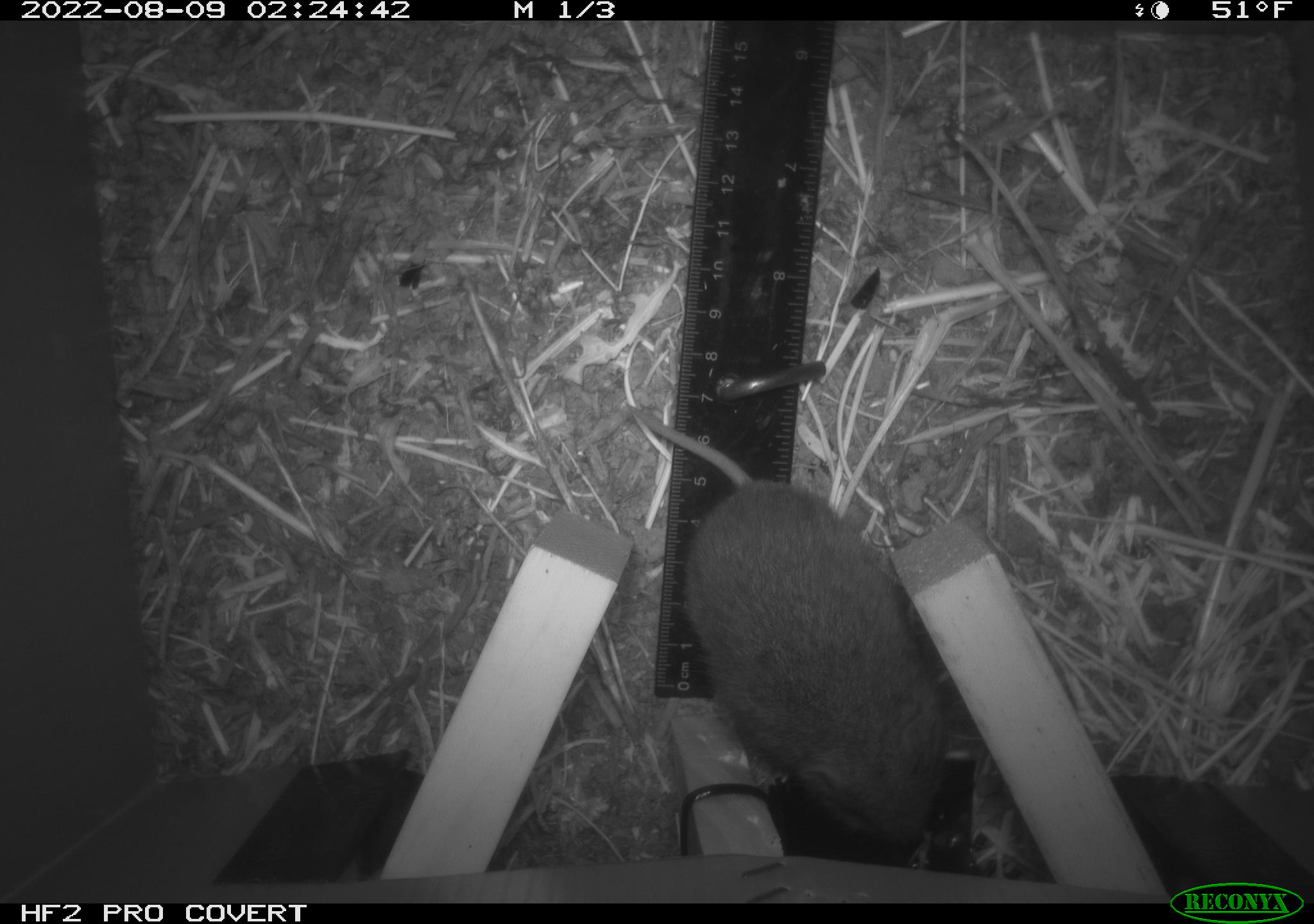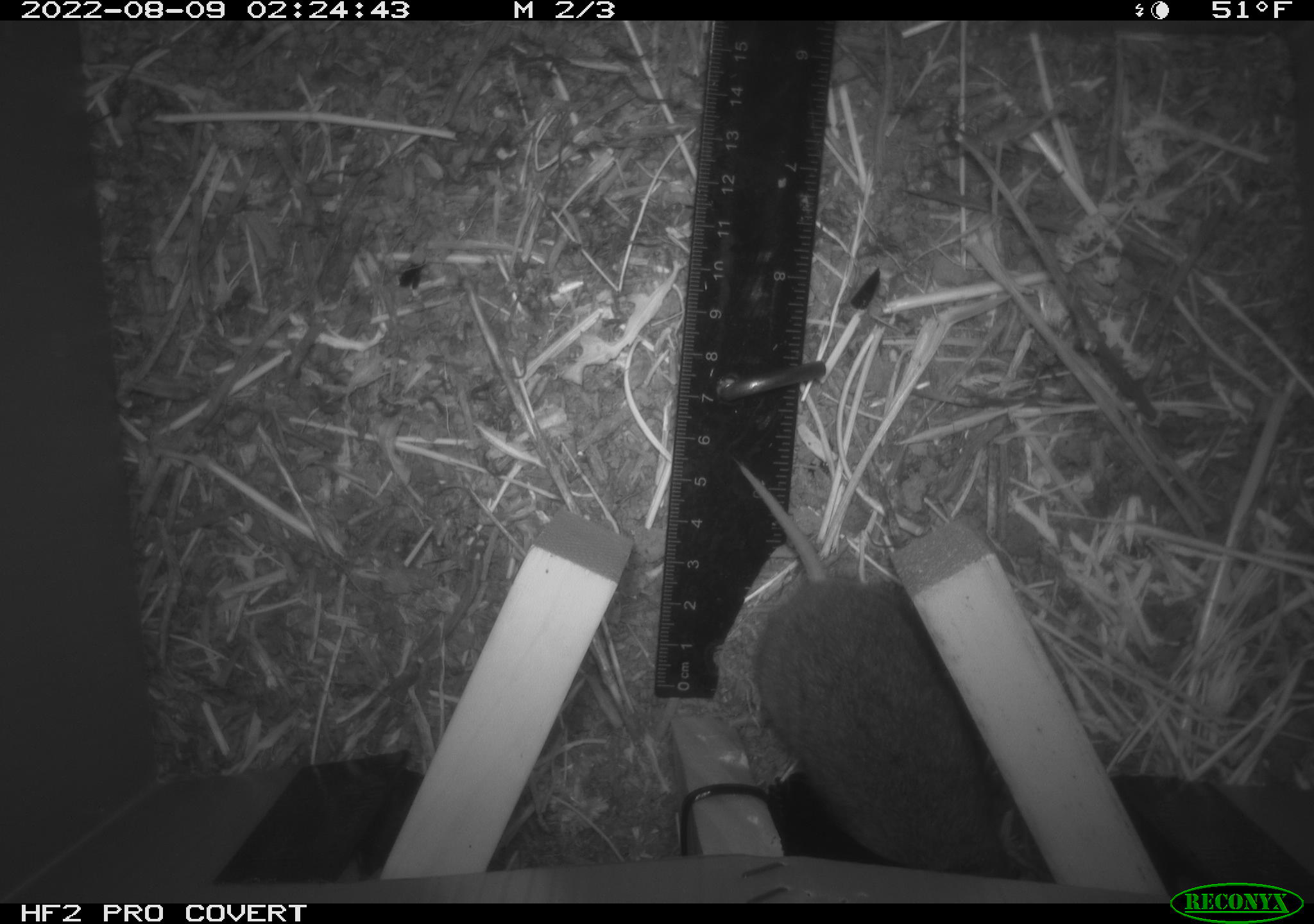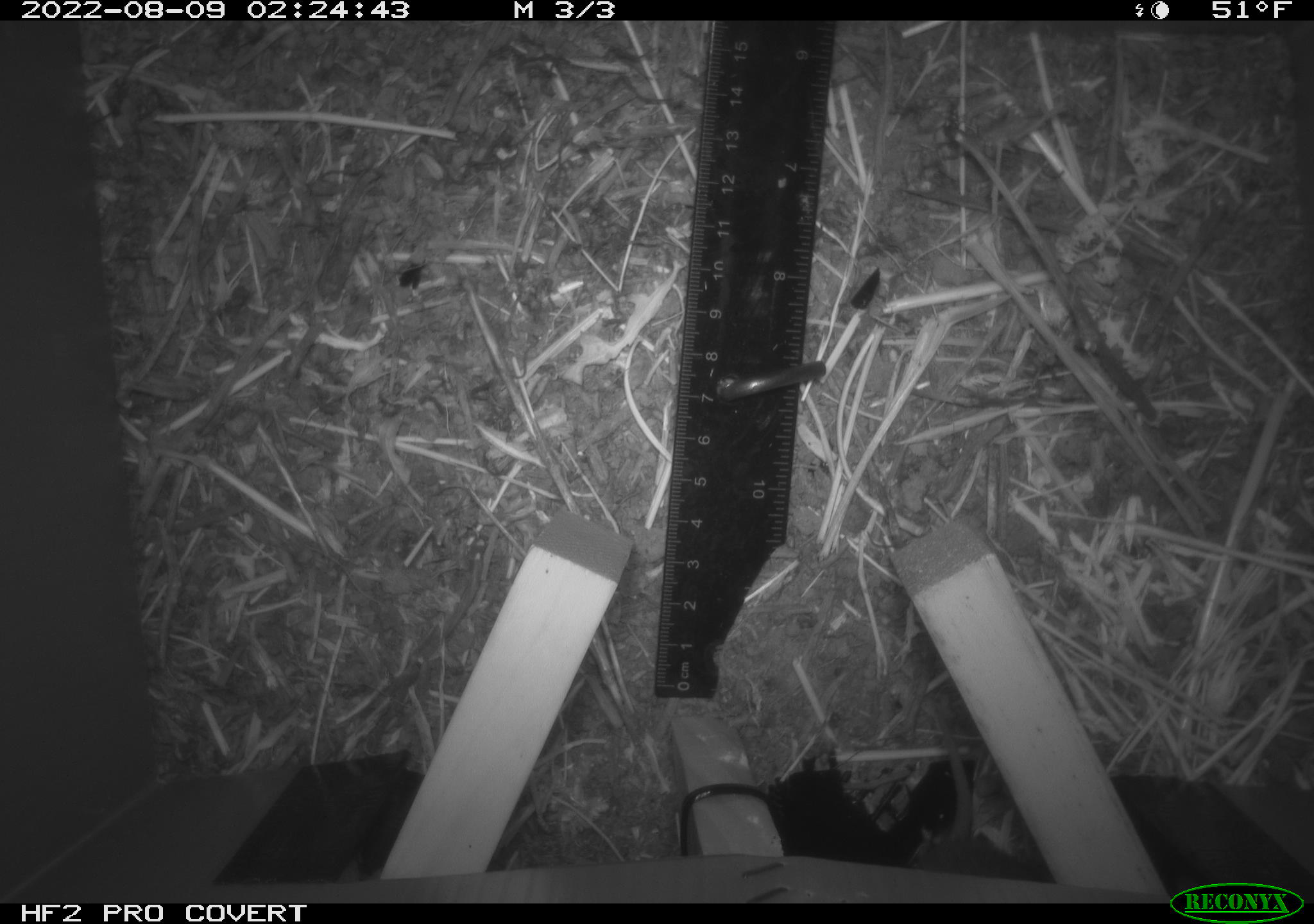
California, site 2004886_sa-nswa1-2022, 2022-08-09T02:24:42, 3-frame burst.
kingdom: Animalia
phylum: Chordata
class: Mammalia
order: Rodentia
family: Cricetidae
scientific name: Cricetidae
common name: hamsters, voles, lemmings, and allies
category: cricetidae family